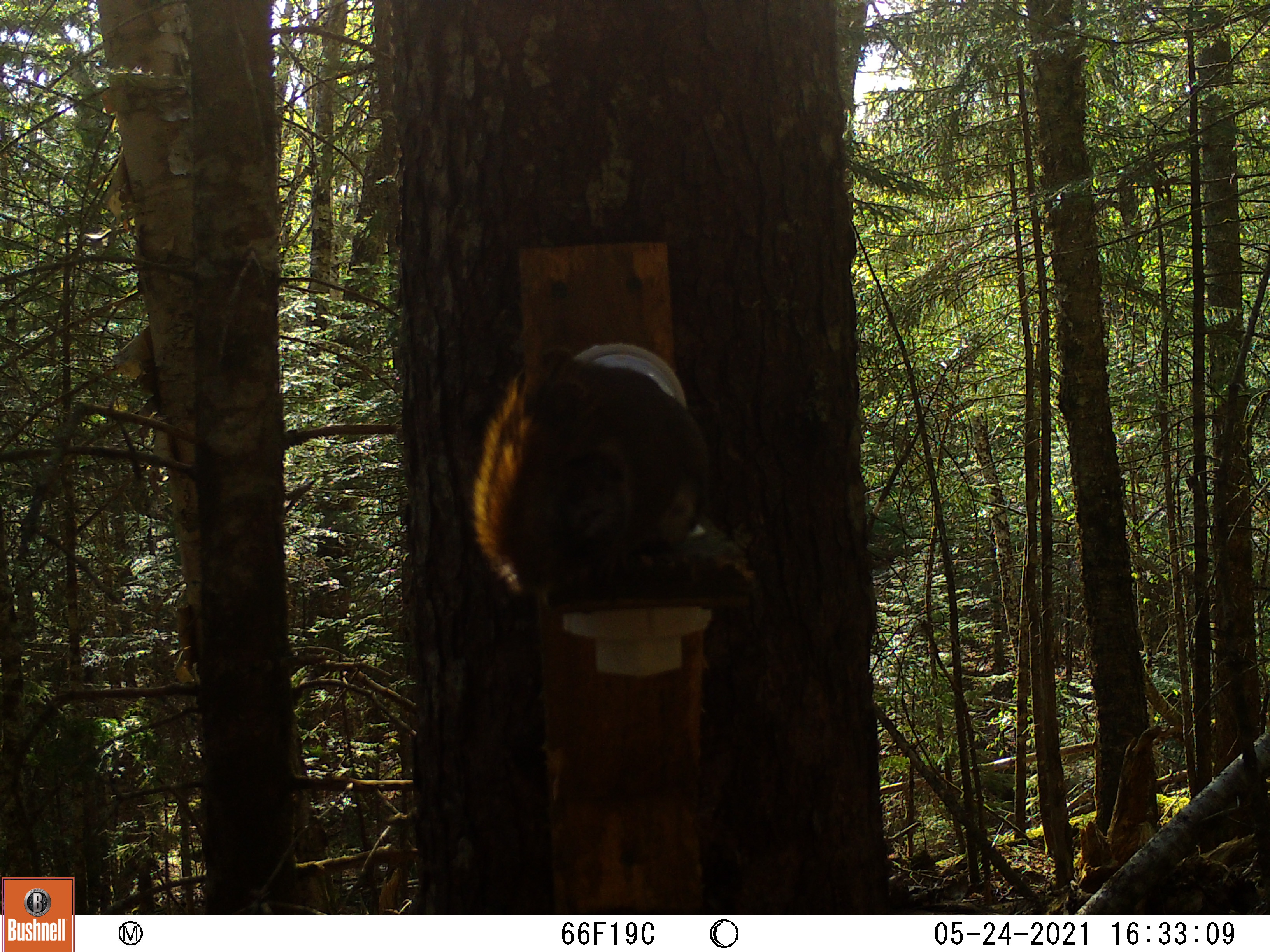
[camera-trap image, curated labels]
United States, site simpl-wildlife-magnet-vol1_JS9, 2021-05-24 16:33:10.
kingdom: Animalia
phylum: Chordata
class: Mammalia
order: Rodentia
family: Sciuridae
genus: Tamiasciurus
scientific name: Tamiasciurus hudsonicus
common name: red squirrel